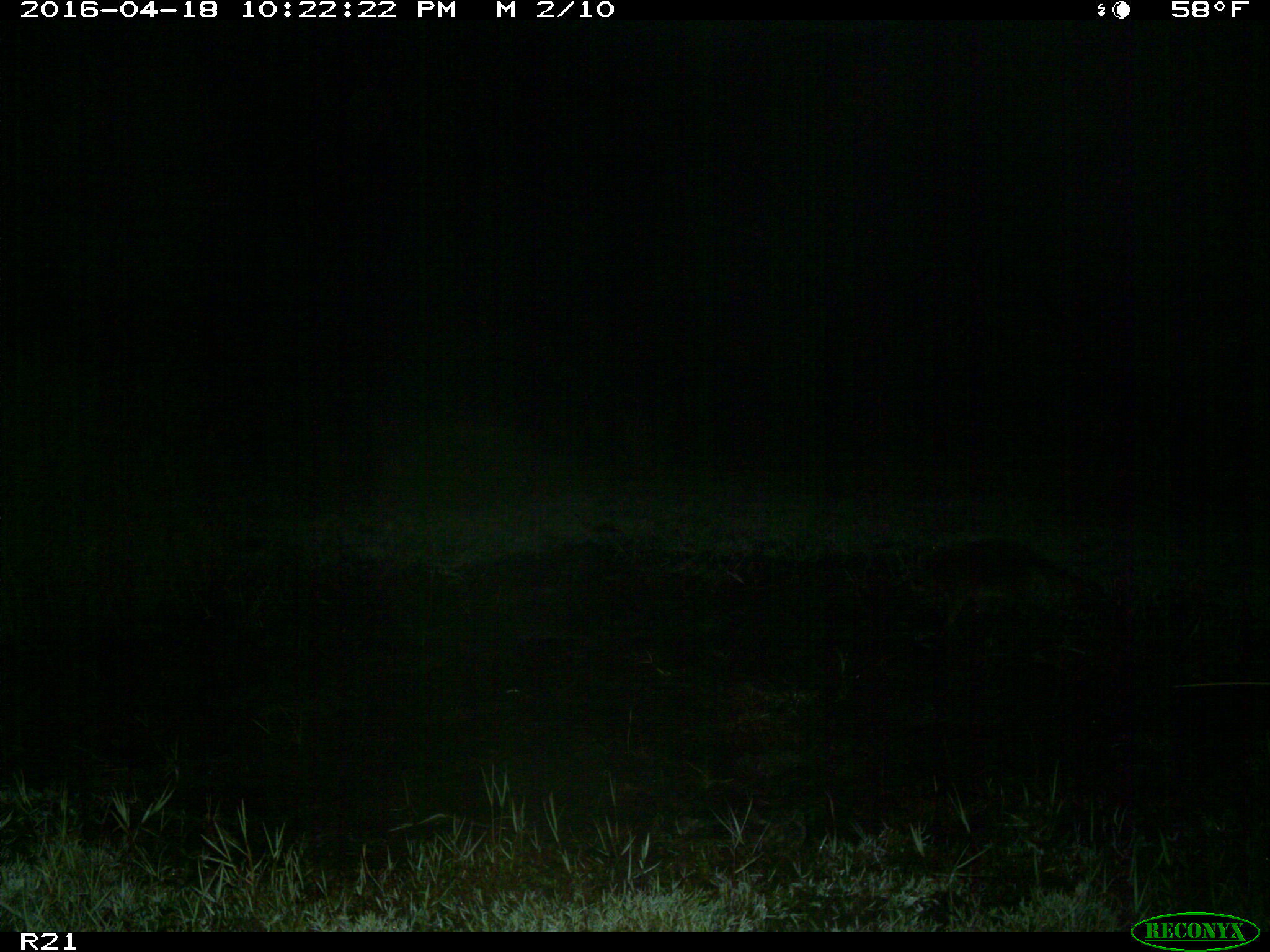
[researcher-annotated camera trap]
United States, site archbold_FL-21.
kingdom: Animalia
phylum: Chordata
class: Mammalia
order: Carnivora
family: Procyonidae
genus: Procyon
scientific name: Procyon lotor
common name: common raccoon